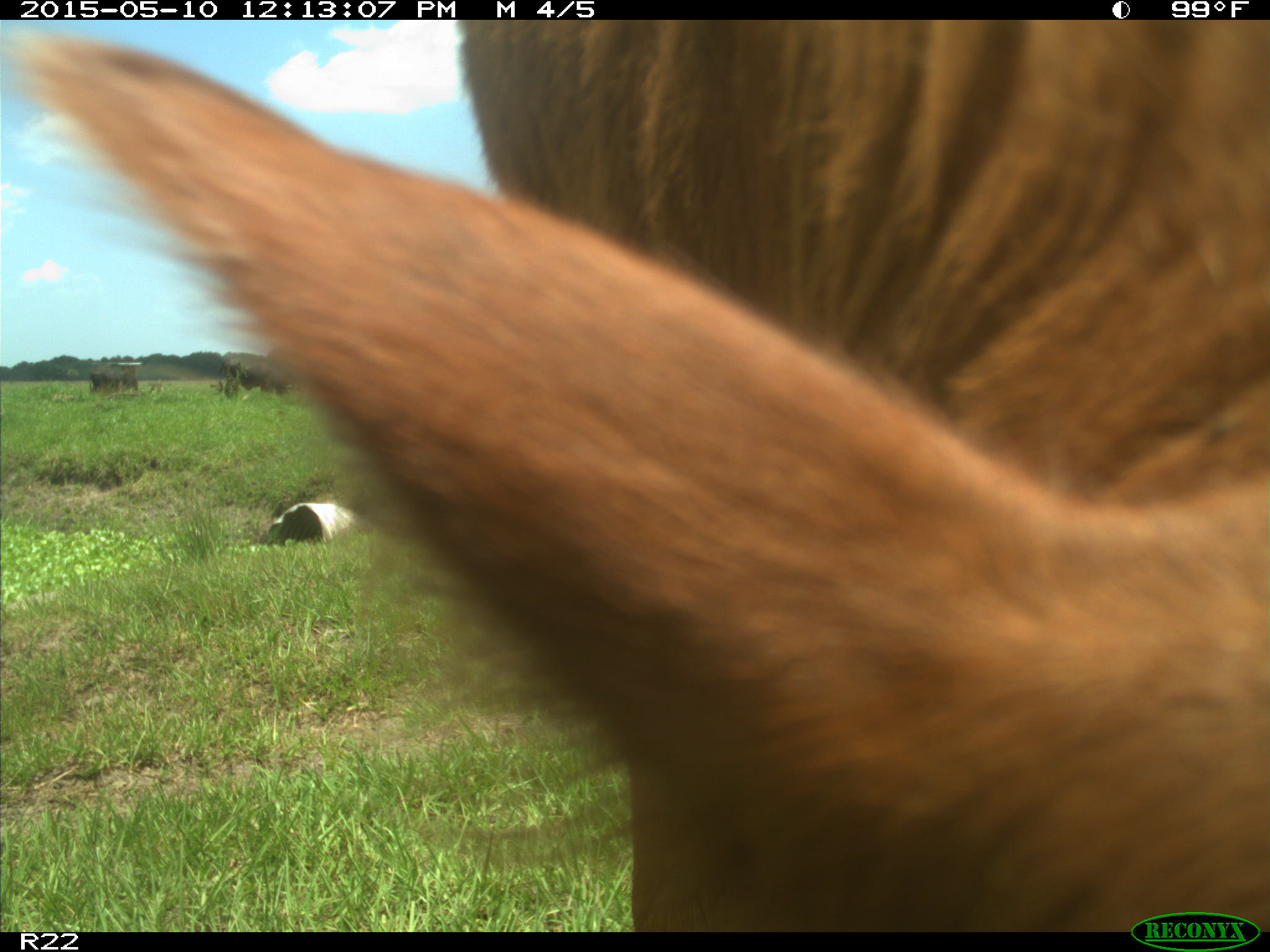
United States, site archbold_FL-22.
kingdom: Animalia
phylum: Chordata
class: Mammalia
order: Artiodactyla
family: Bovidae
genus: Bos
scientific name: Bos taurus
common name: domestic cow